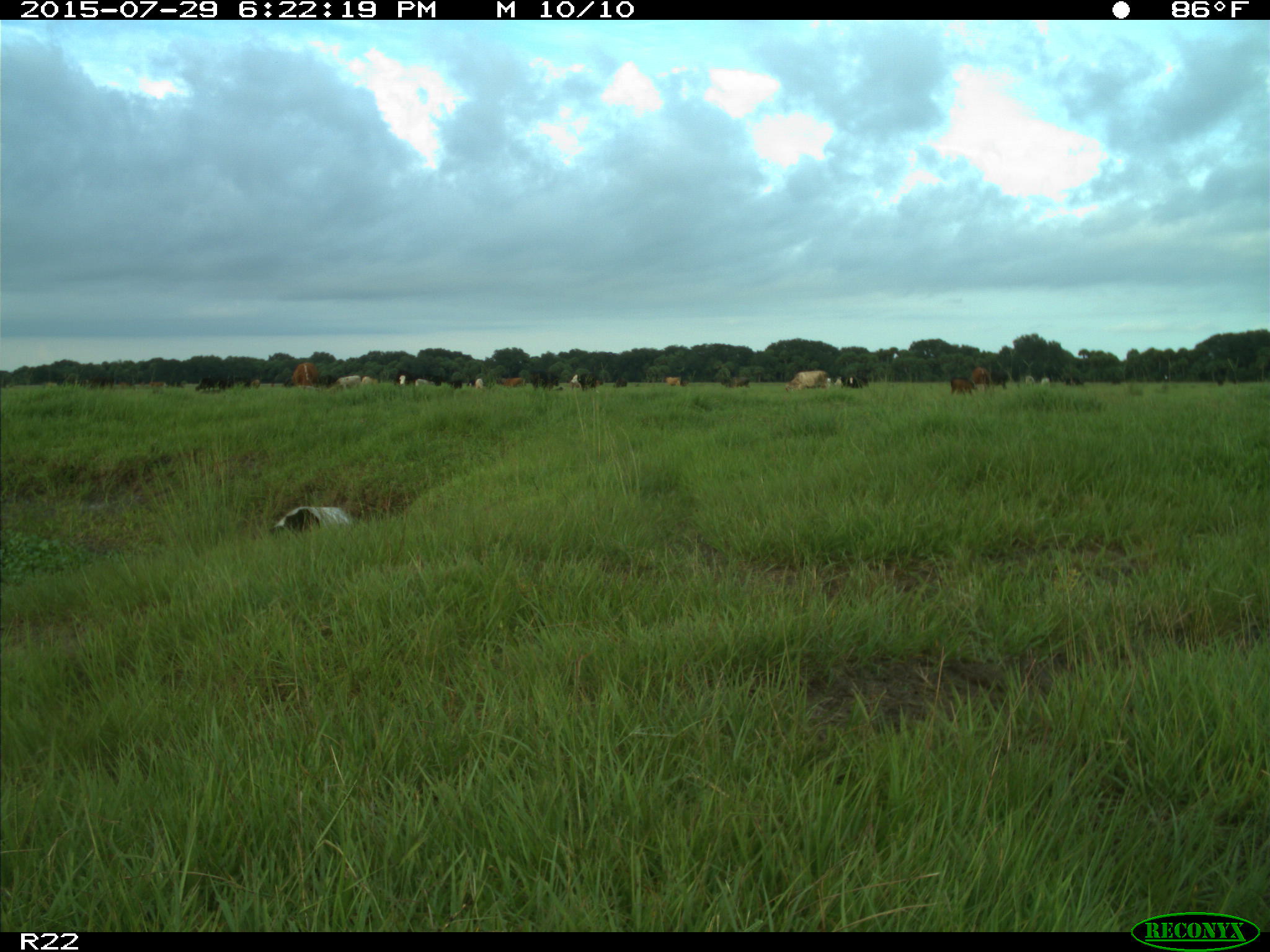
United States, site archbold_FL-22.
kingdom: Animalia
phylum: Chordata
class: Mammalia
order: Artiodactyla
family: Bovidae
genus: Bos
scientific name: Bos taurus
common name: domestic cow